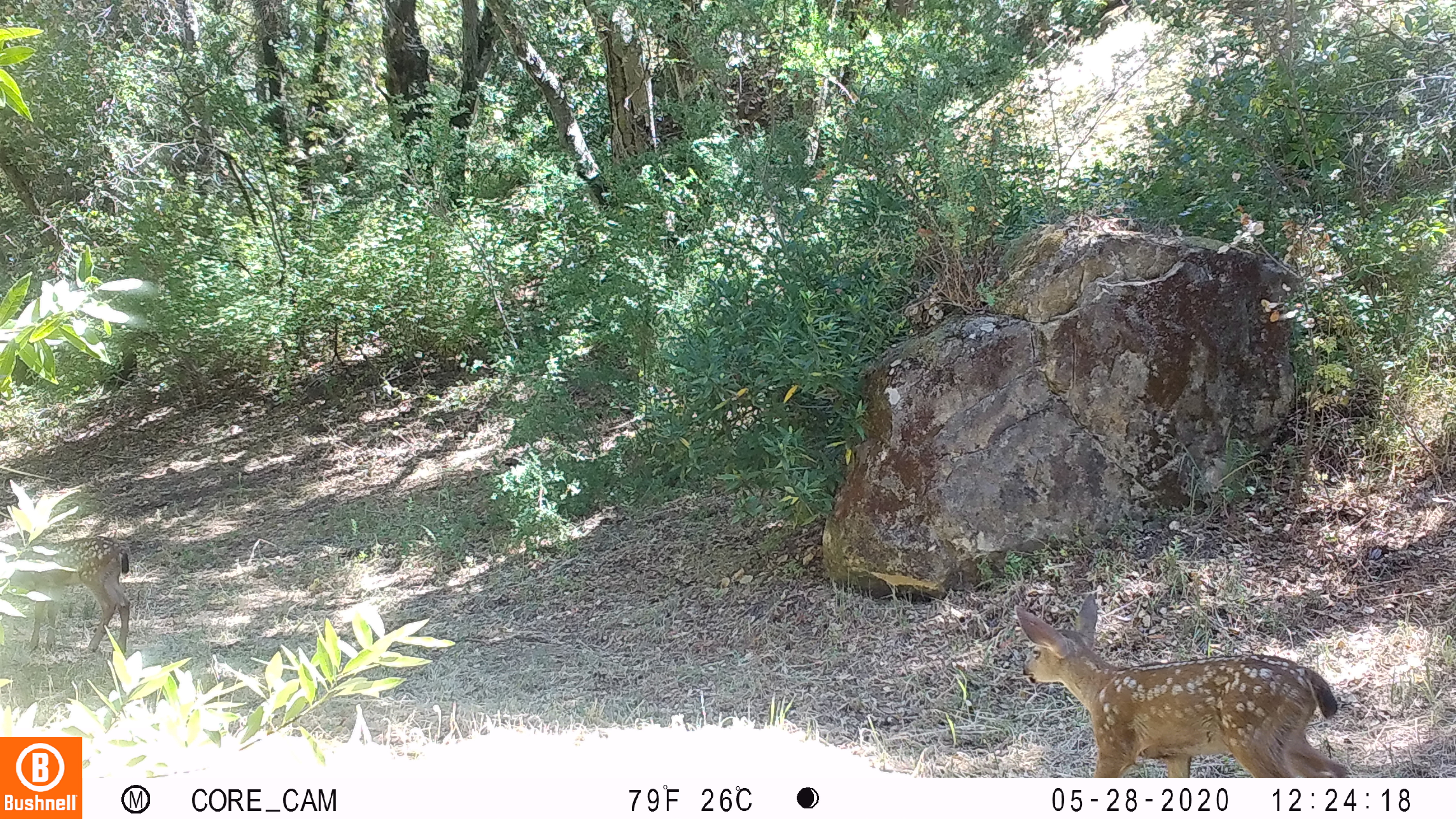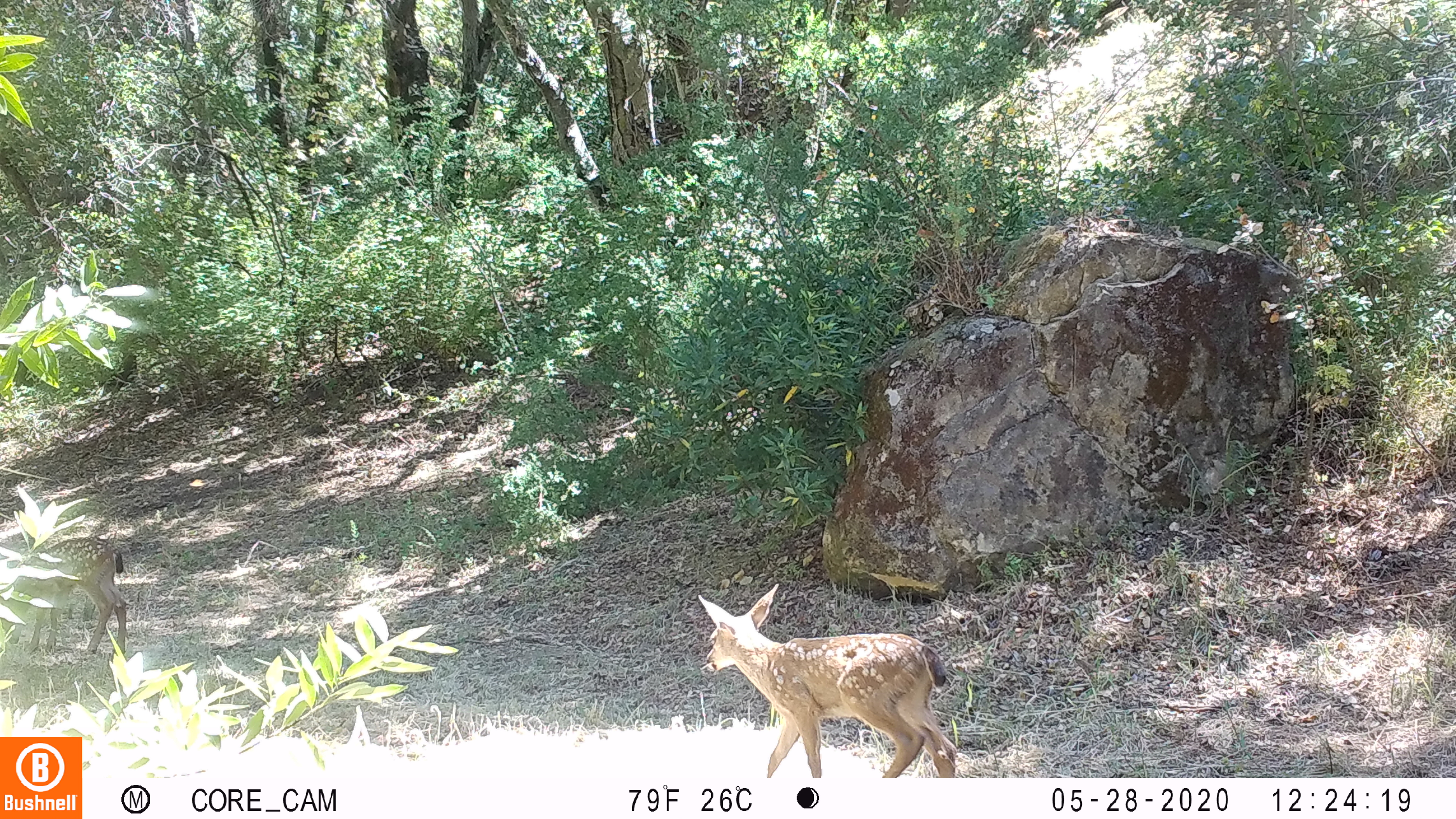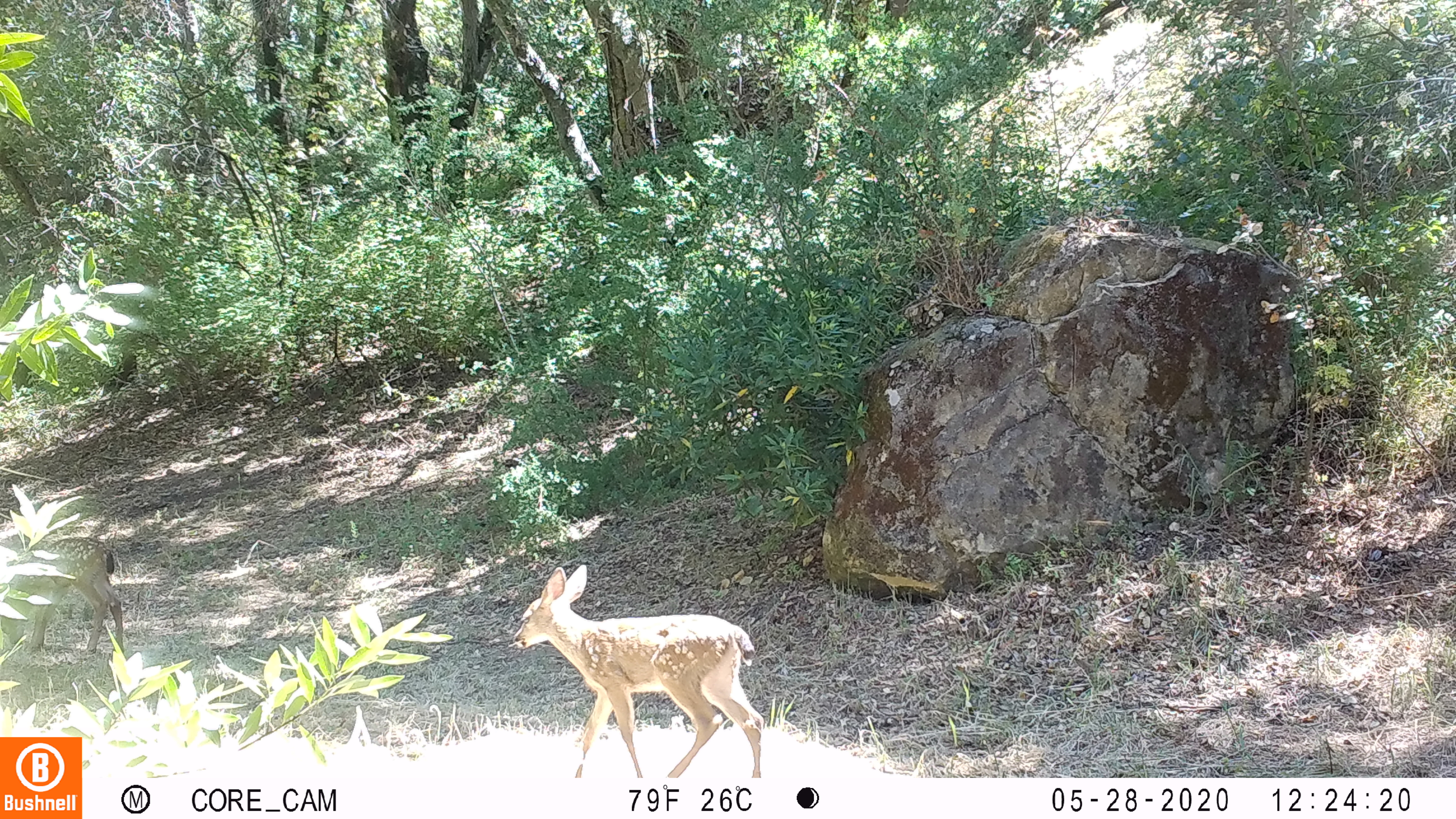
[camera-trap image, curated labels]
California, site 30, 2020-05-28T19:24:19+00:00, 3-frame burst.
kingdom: Animalia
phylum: Chordata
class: Mammalia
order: Artiodactyla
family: Cervidae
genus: Odocoileus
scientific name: Odocoileus hemionus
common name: mule deer